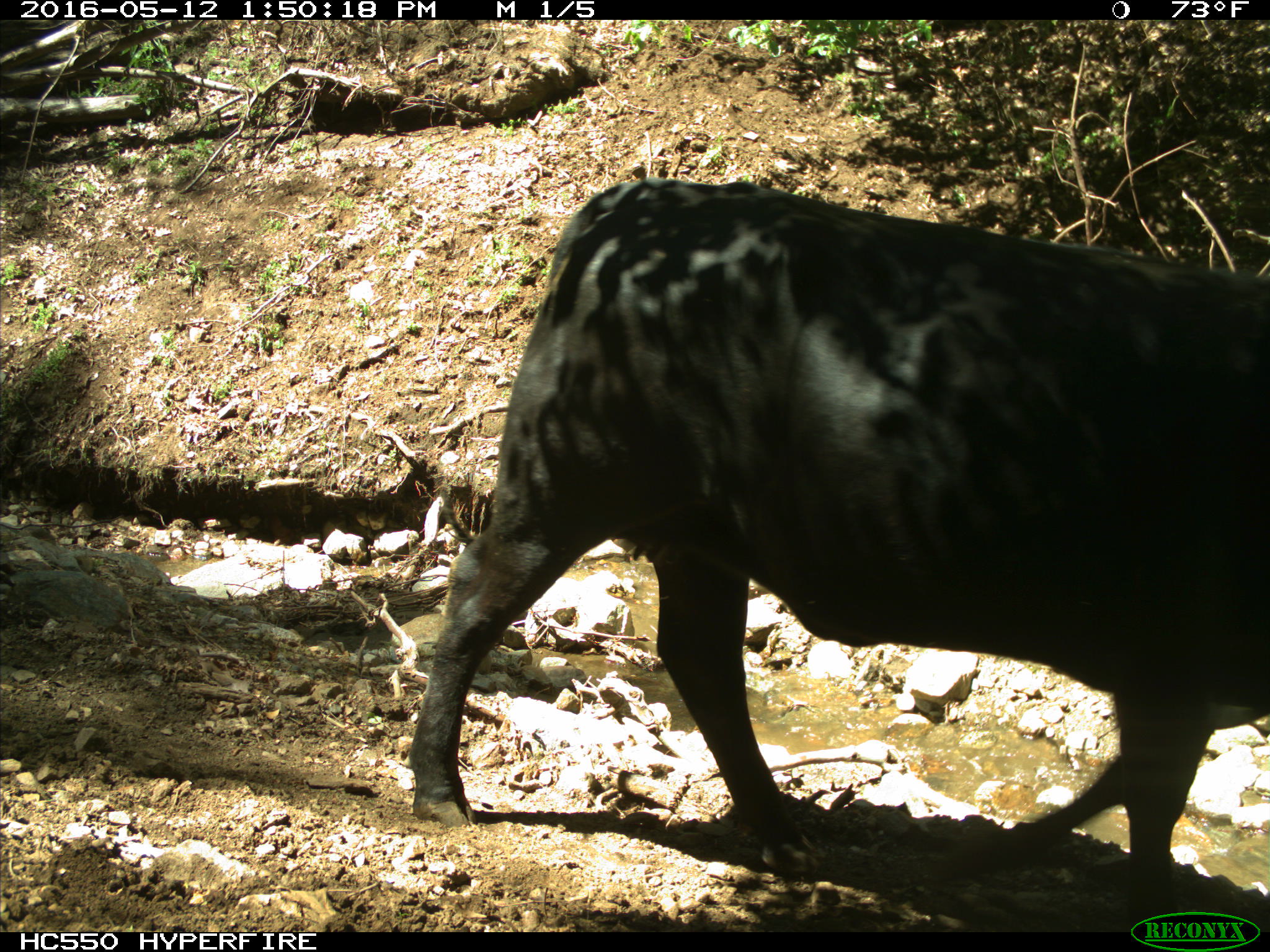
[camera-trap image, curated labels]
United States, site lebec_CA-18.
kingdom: Animalia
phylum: Chordata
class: Mammalia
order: Artiodactyla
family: Bovidae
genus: Bos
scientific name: Bos taurus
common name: domestic cow